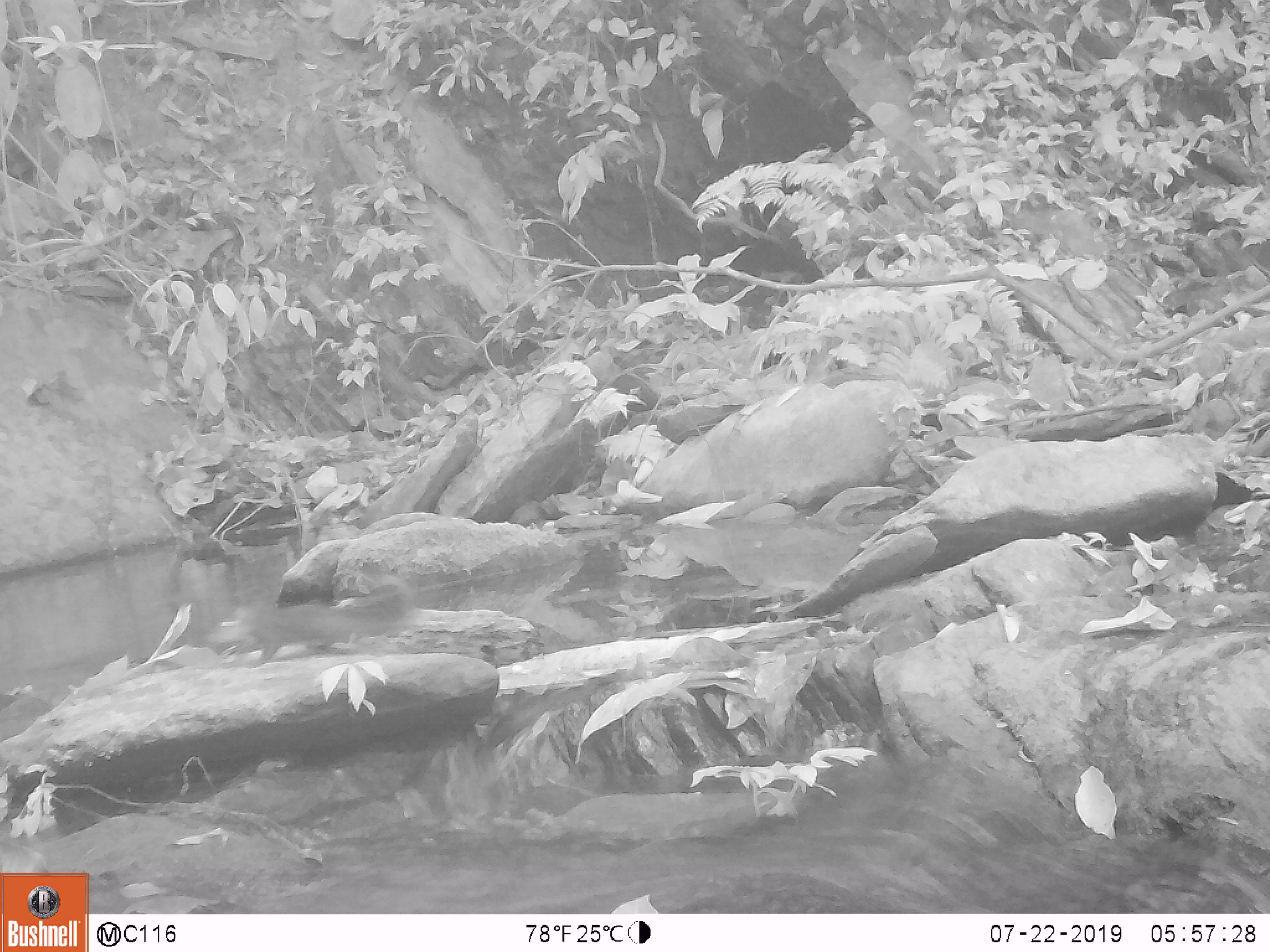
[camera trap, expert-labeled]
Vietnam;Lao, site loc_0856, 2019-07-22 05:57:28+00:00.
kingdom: Animalia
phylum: Chordata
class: Mammalia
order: Rodentia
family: Sciuridae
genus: Dremomys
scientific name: Dremomys rufigenis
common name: red-cheeked squirrel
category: red cheeked squirrel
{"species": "red cheeked squirrel (red-cheeked squirrel) (Dremomys rufigenis)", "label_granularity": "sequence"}